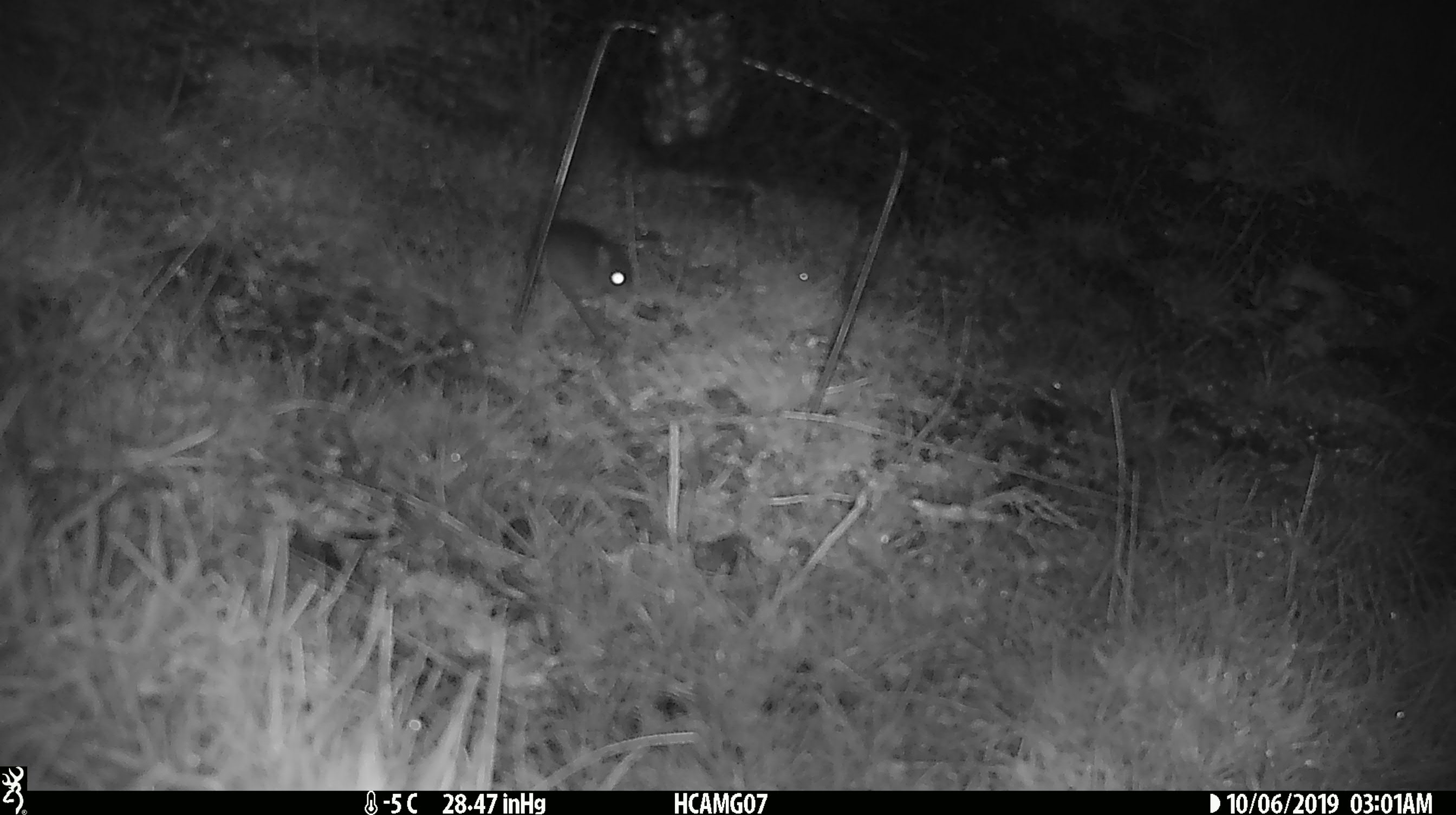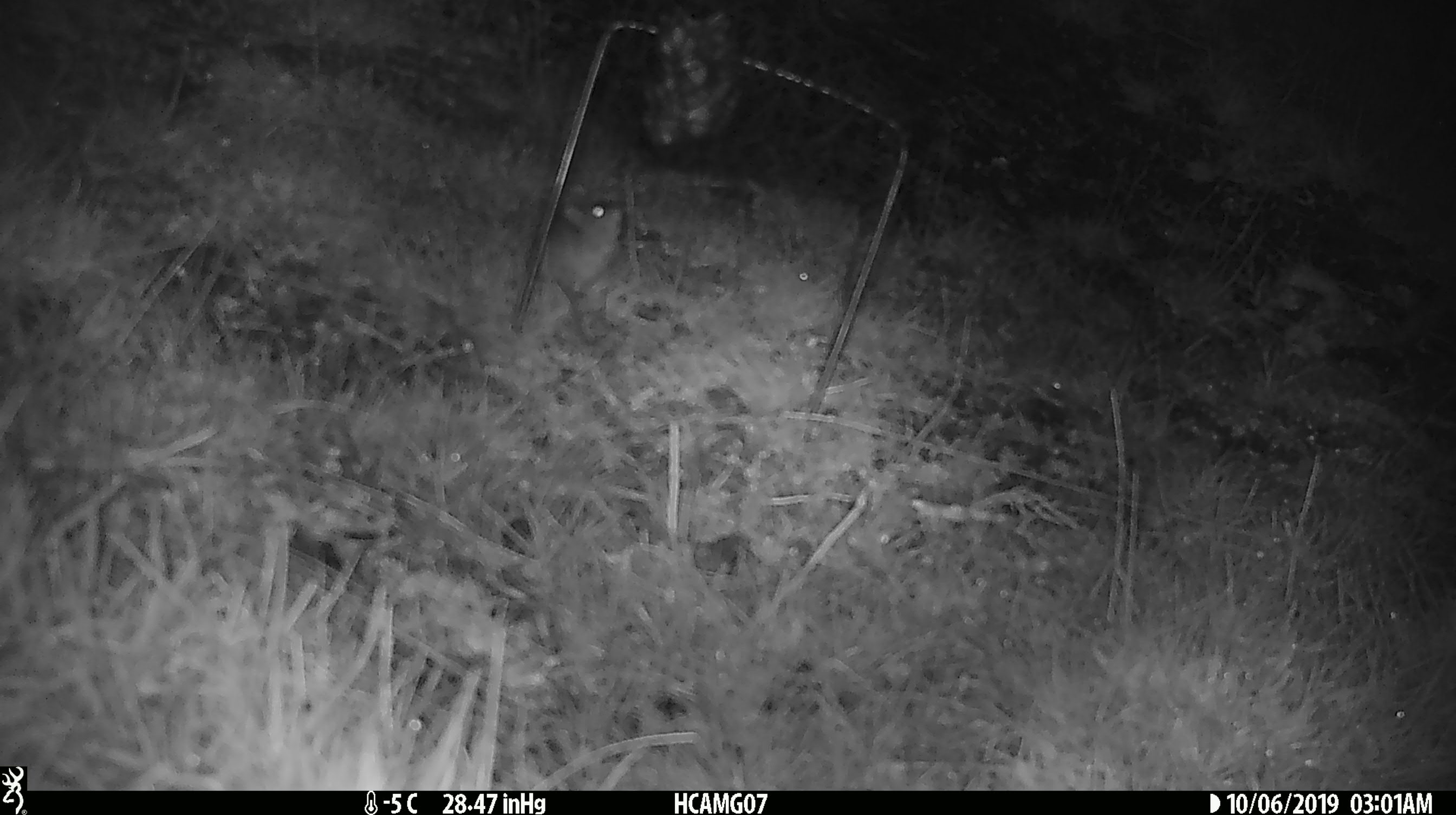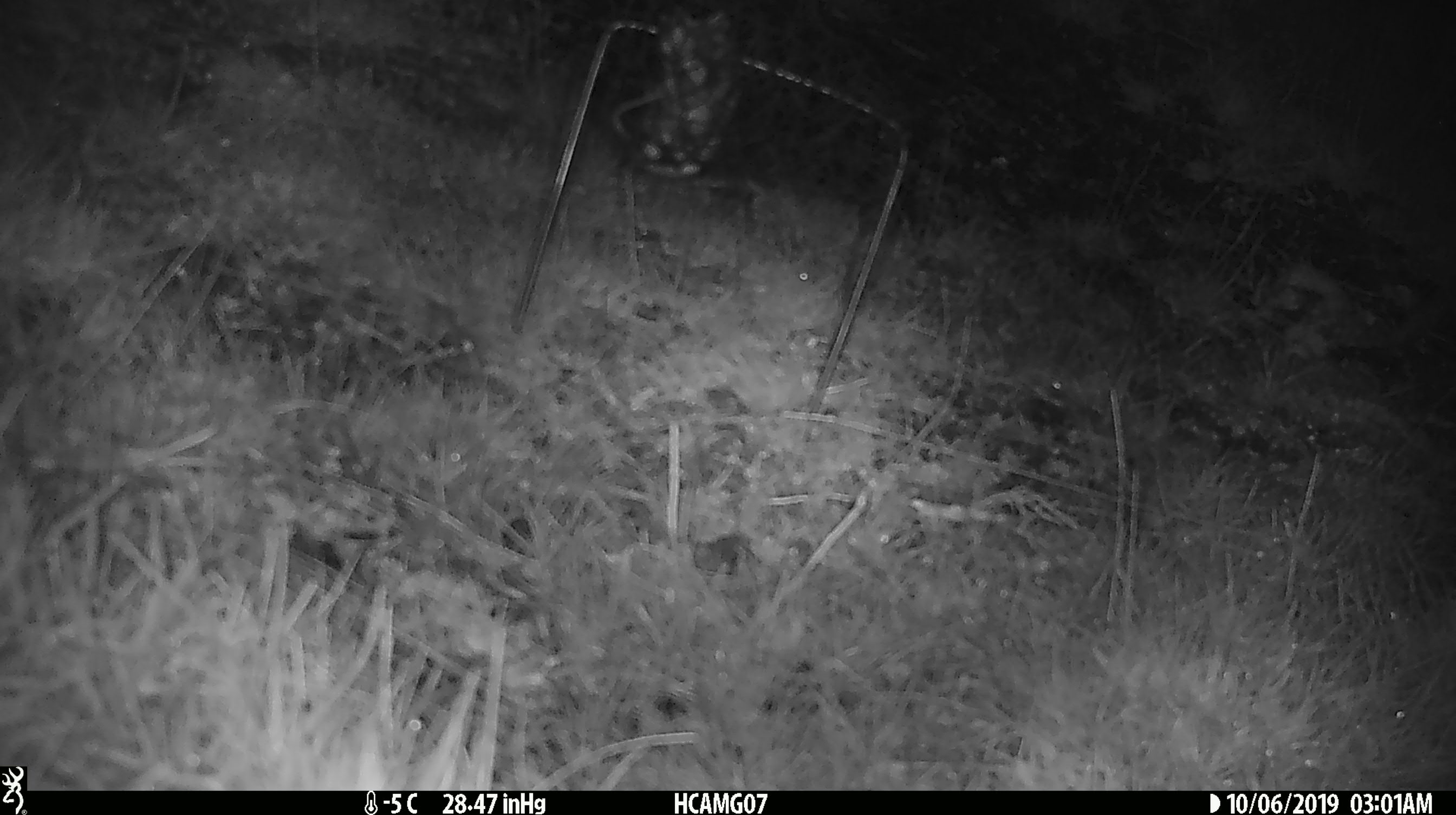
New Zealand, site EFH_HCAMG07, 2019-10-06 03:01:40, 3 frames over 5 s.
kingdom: Animalia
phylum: Chordata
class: Mammalia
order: Rodentia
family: Muridae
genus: Mus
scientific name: Mus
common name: mouse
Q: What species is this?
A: Mouse (Mus).